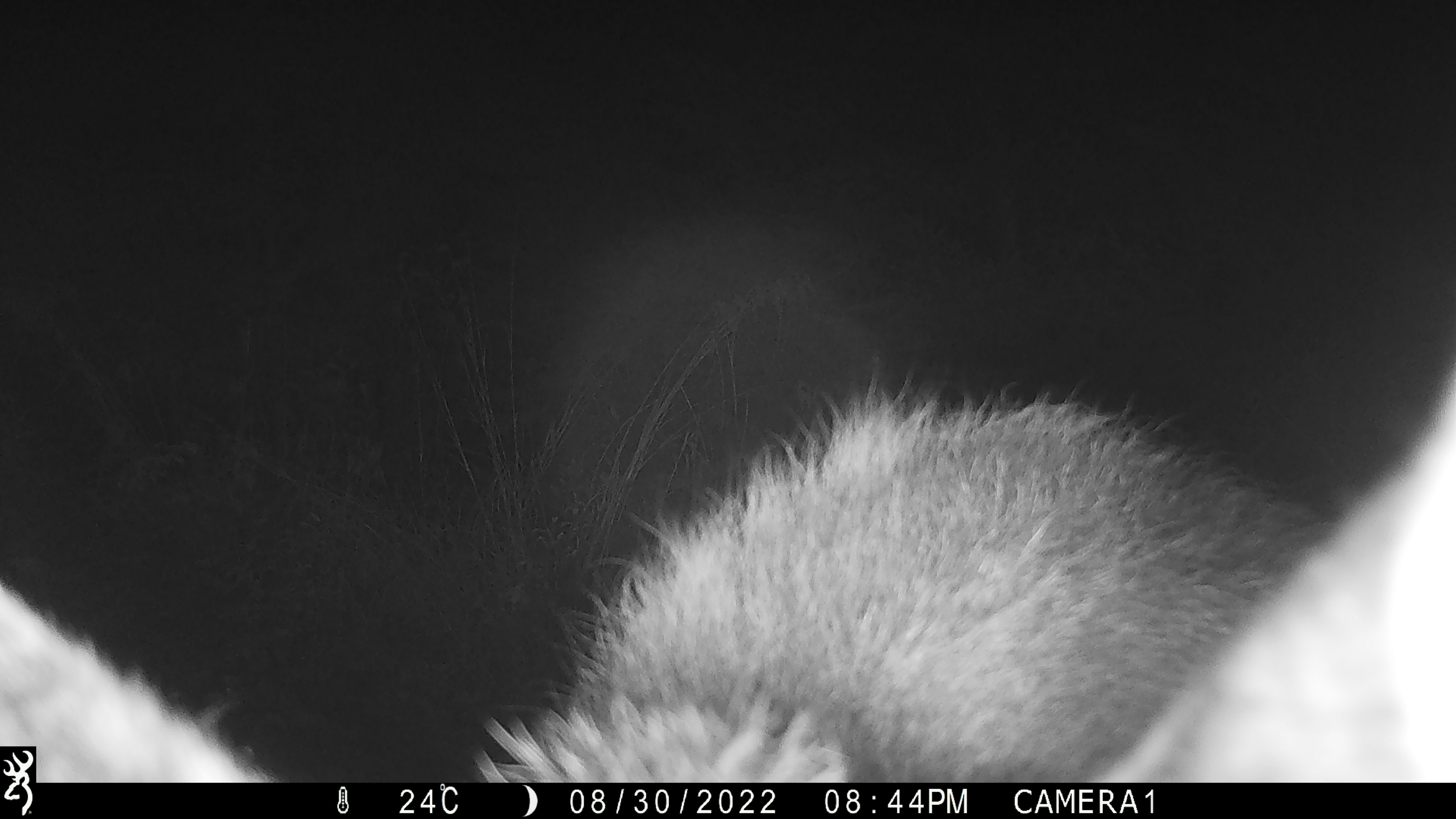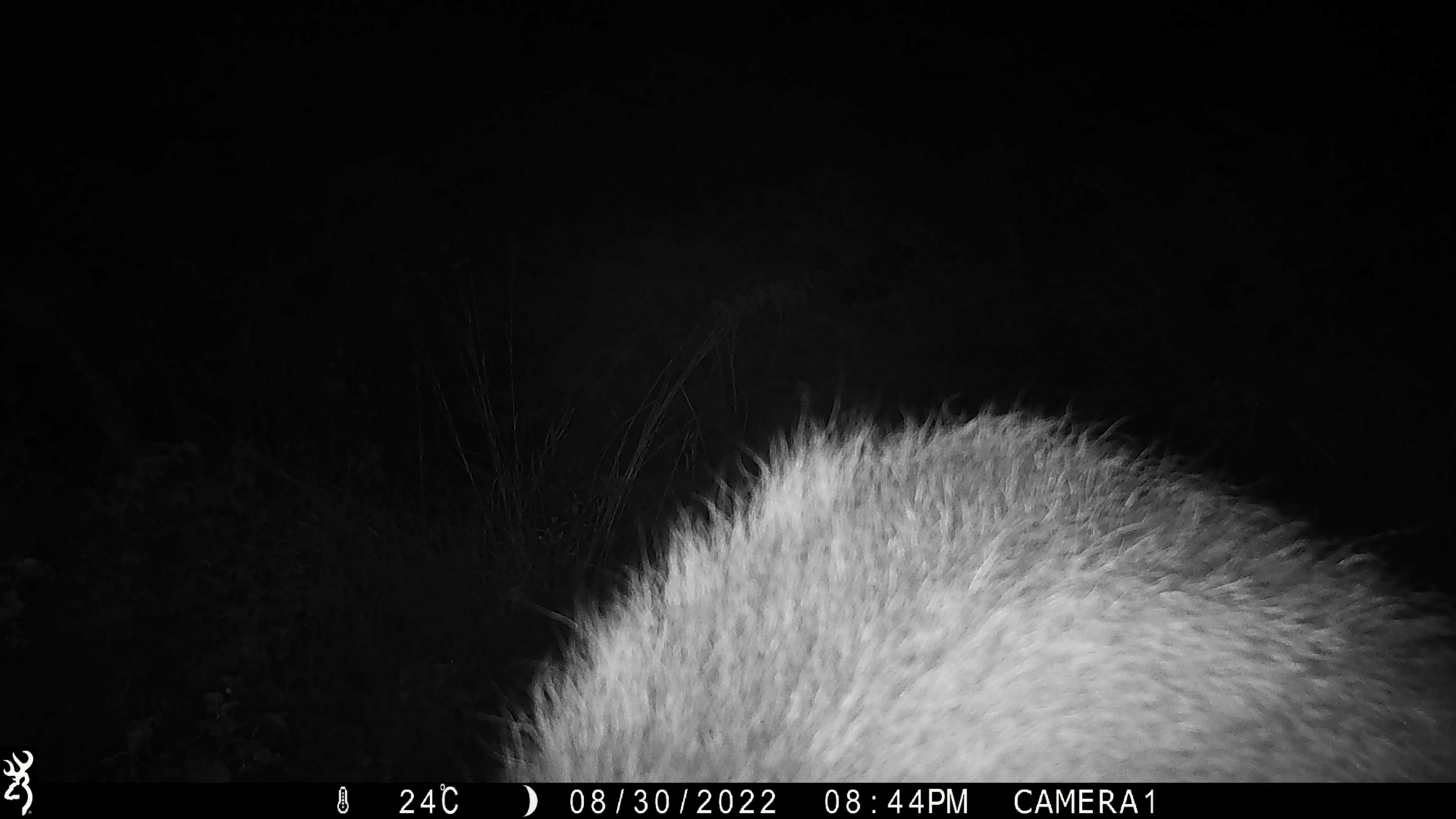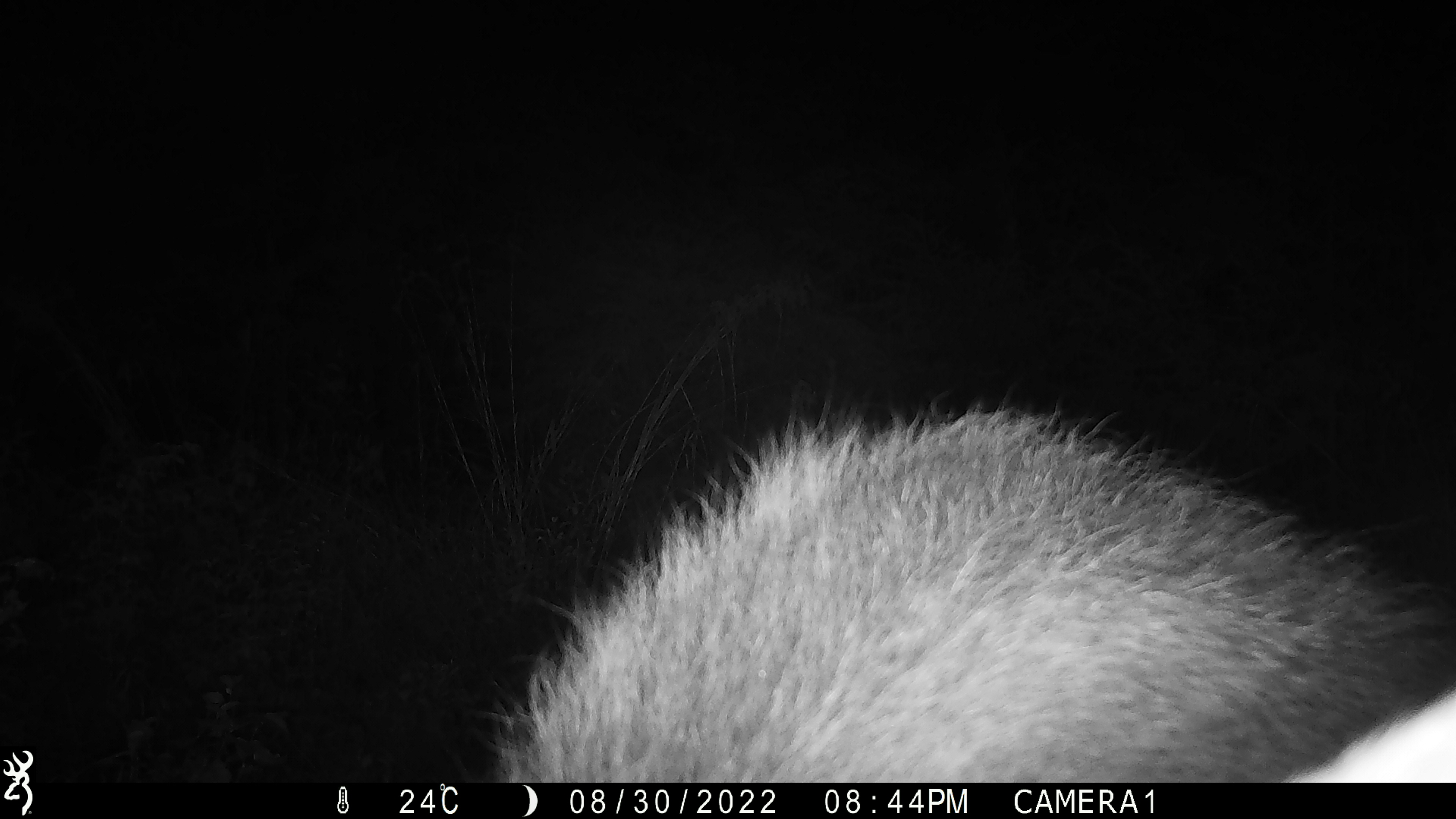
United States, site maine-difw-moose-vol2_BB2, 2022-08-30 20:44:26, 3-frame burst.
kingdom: Animalia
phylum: Chordata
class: Mammalia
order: Artiodactyla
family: Cervidae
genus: Alces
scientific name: Alces alces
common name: moose